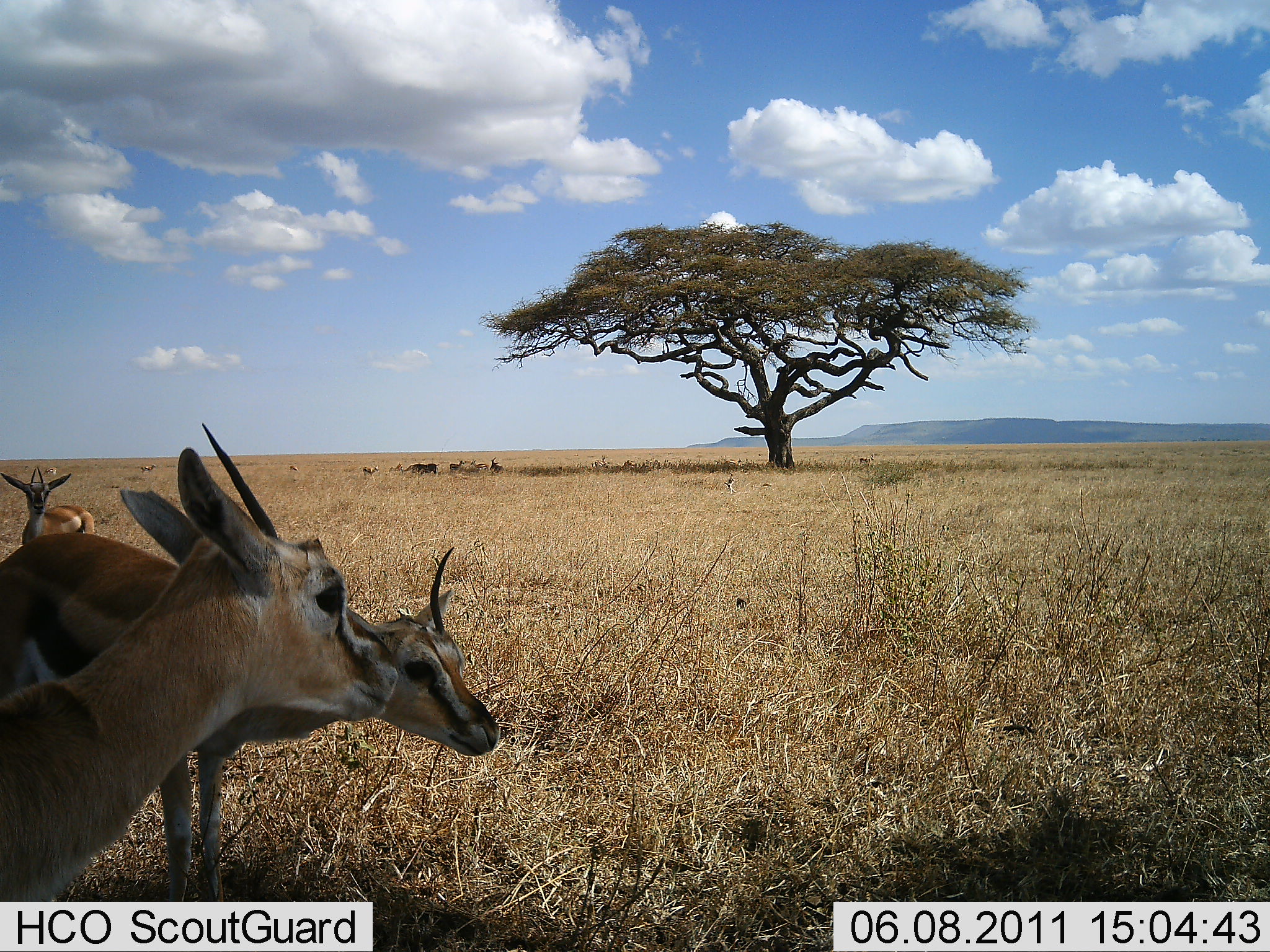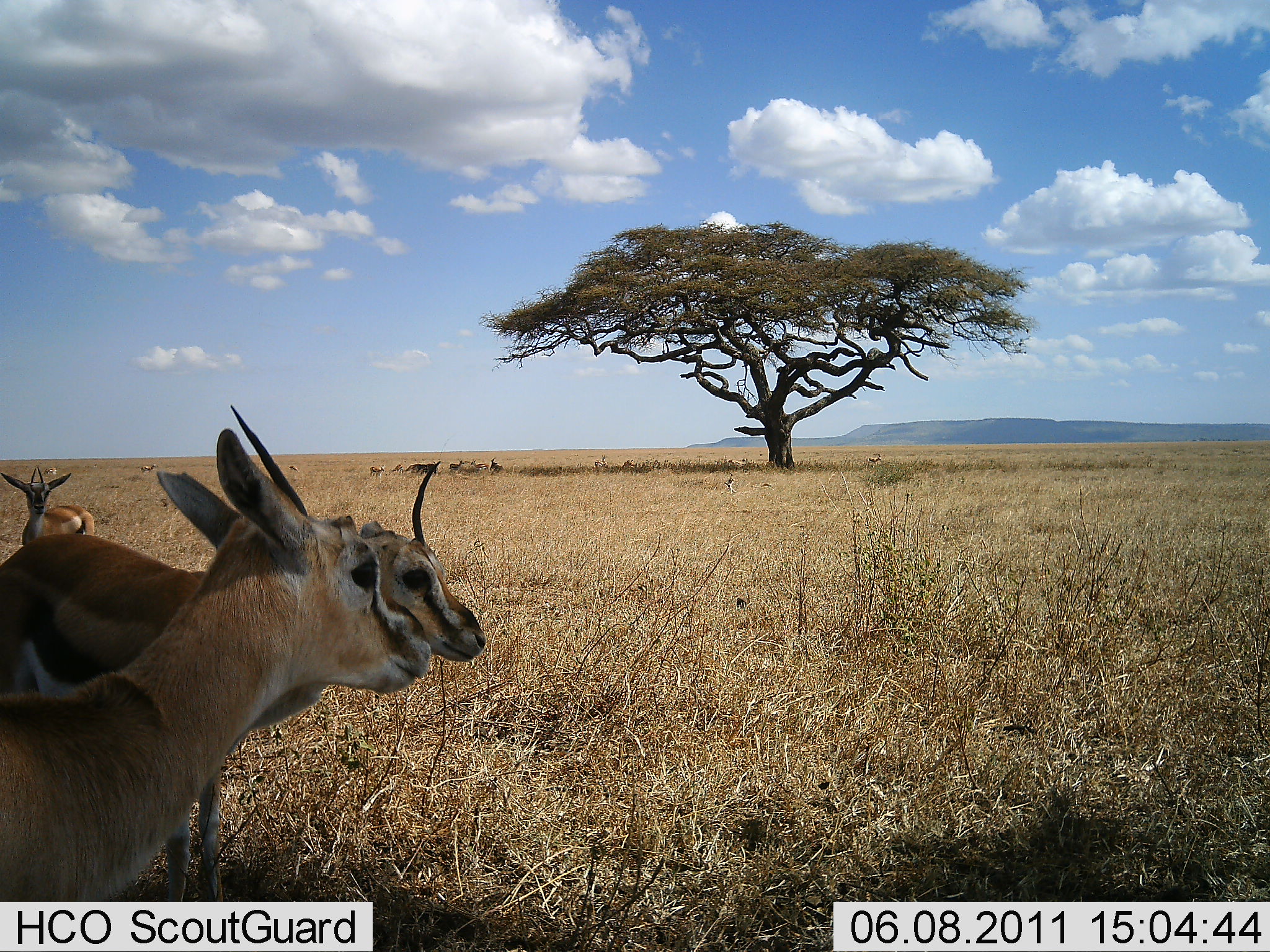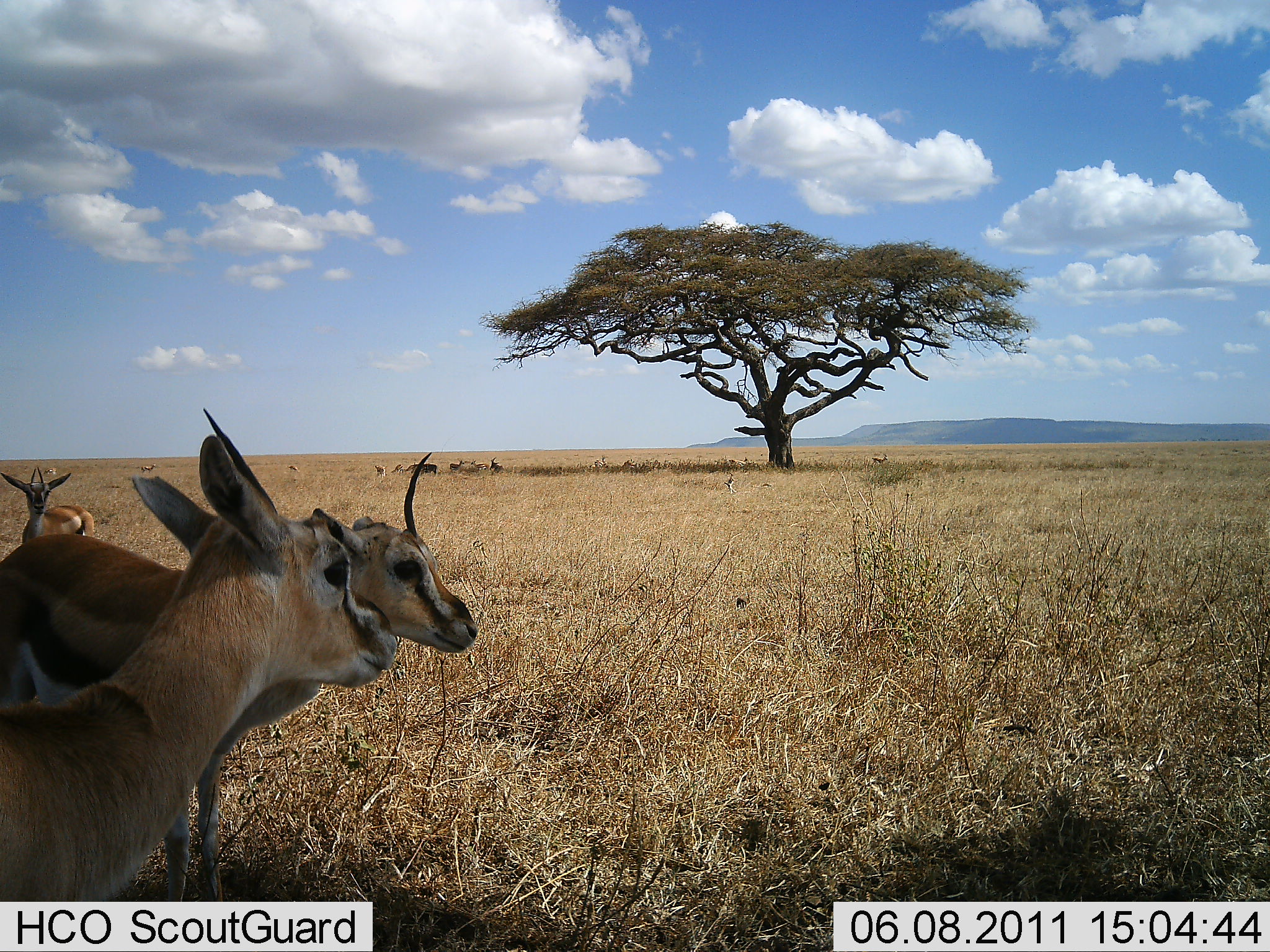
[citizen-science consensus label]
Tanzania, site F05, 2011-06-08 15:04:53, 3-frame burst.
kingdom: Animalia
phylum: Chordata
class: Mammalia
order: Artiodactyla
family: Bovidae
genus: Eudorcas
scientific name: Eudorcas thomsonii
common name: thomson's gazelle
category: gazellethomsons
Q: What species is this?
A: Gazellethomsons (thomson's gazelle) (Eudorcas thomsonii).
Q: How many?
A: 3.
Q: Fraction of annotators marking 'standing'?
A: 100%.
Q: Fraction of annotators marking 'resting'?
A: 25%.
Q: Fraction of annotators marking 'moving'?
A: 17%.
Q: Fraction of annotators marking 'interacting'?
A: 0%.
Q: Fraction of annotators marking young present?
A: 0%.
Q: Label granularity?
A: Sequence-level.